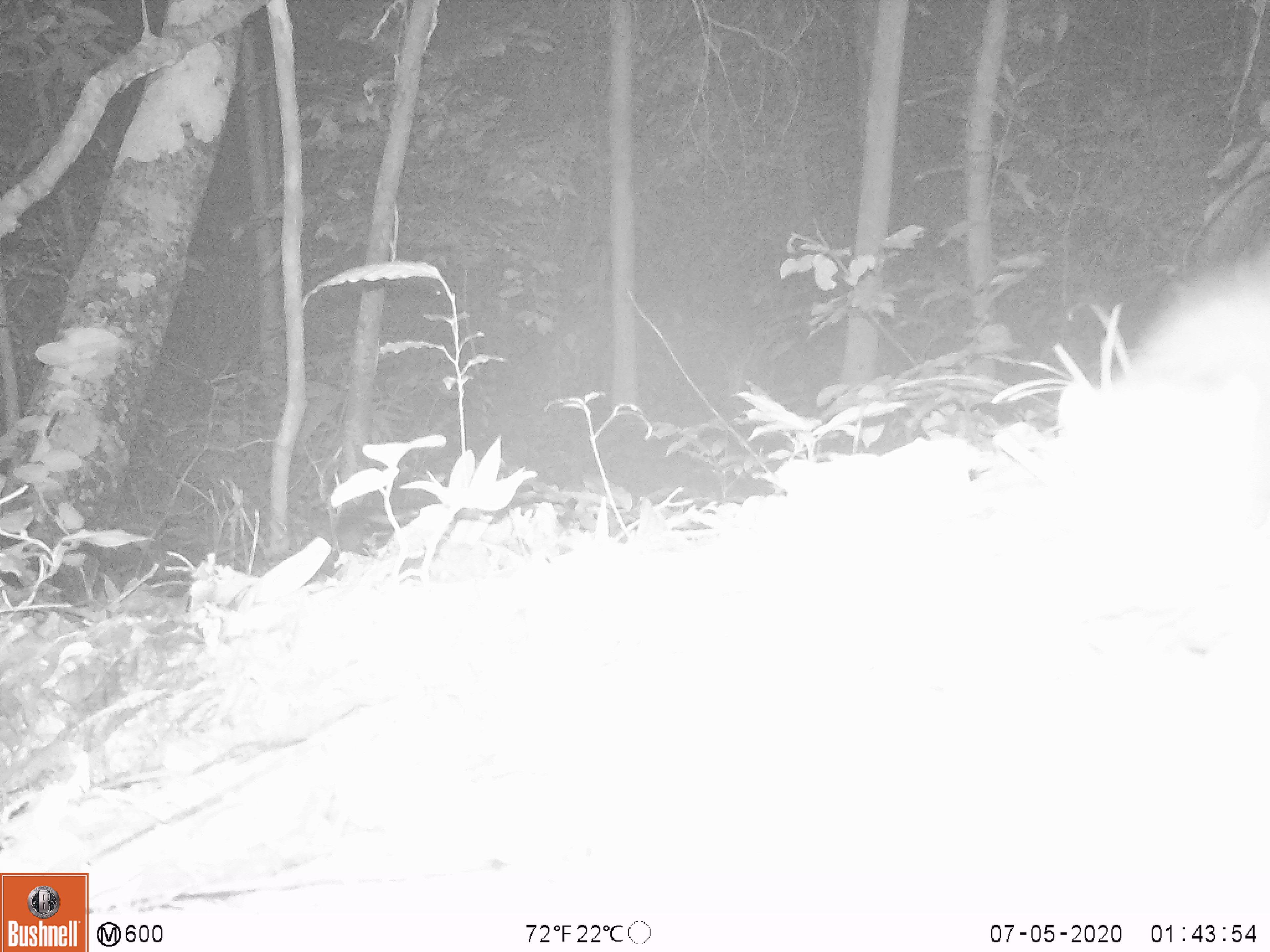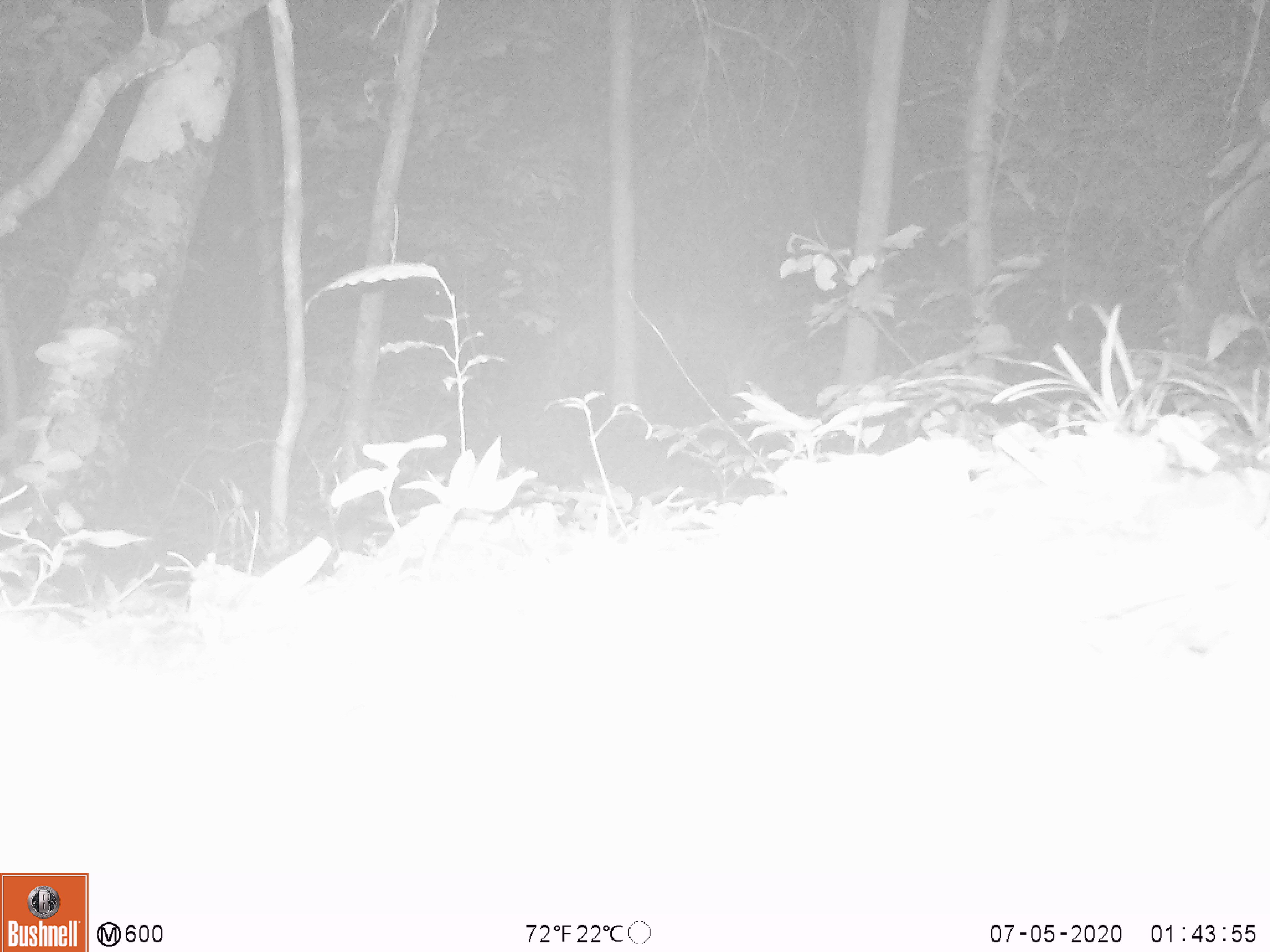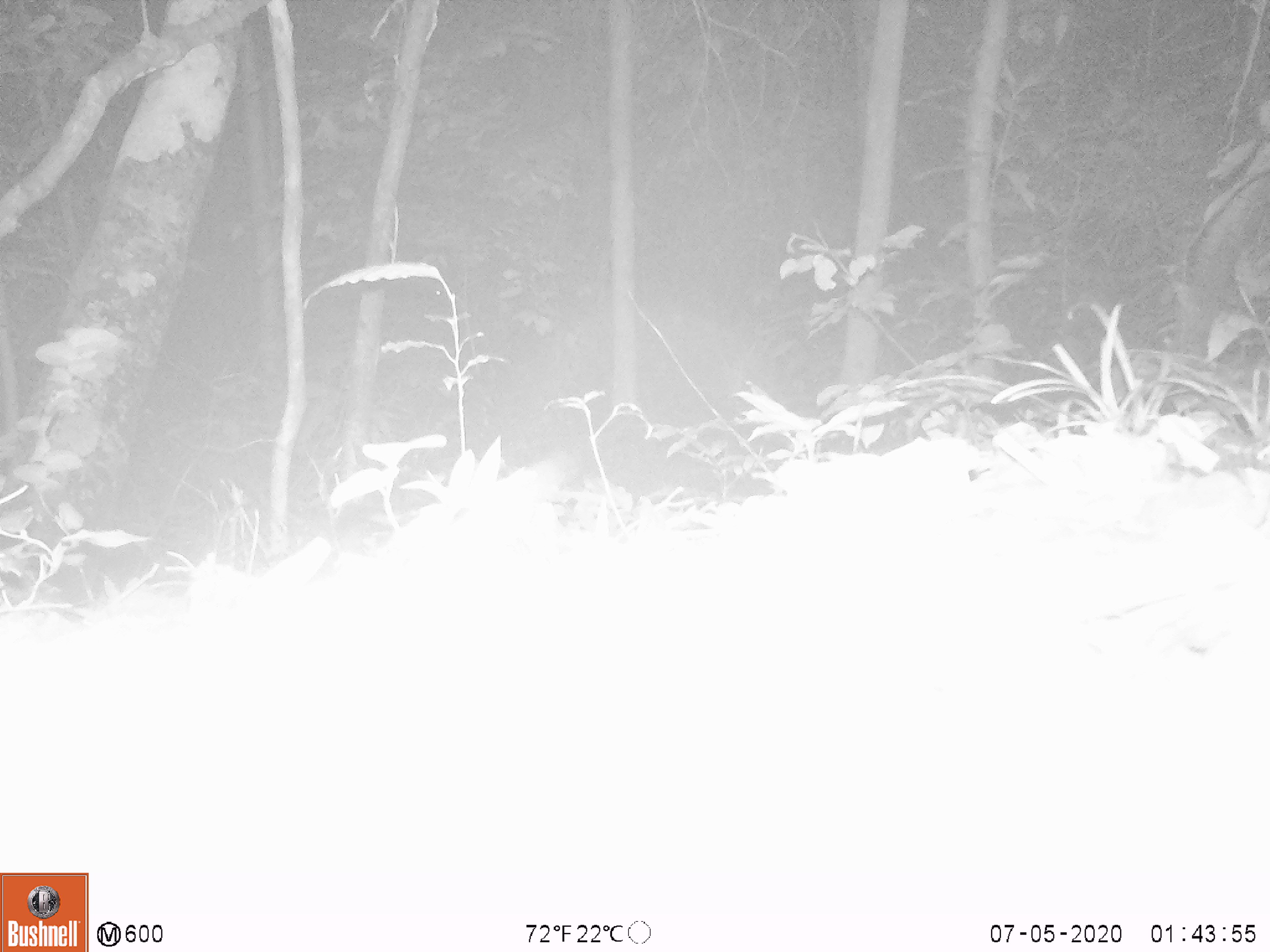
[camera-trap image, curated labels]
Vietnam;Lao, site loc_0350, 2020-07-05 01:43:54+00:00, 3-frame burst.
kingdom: Animalia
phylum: Chordata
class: Mammalia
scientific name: Mammalia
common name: mammal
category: unidentified small mammal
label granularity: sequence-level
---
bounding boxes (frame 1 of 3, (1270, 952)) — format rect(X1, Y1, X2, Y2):
unidentified small mammal: rect(1030, 290, 1270, 653)